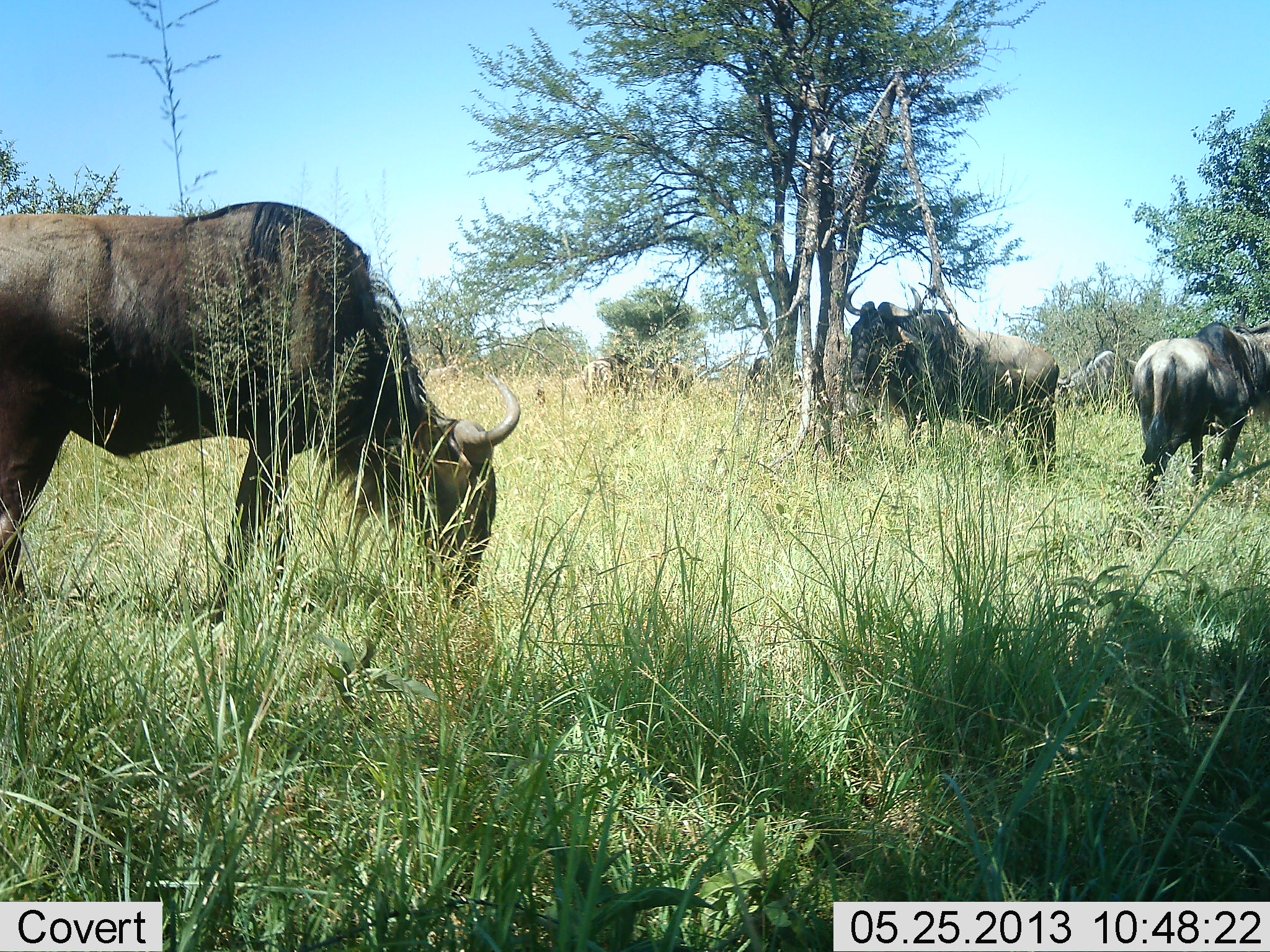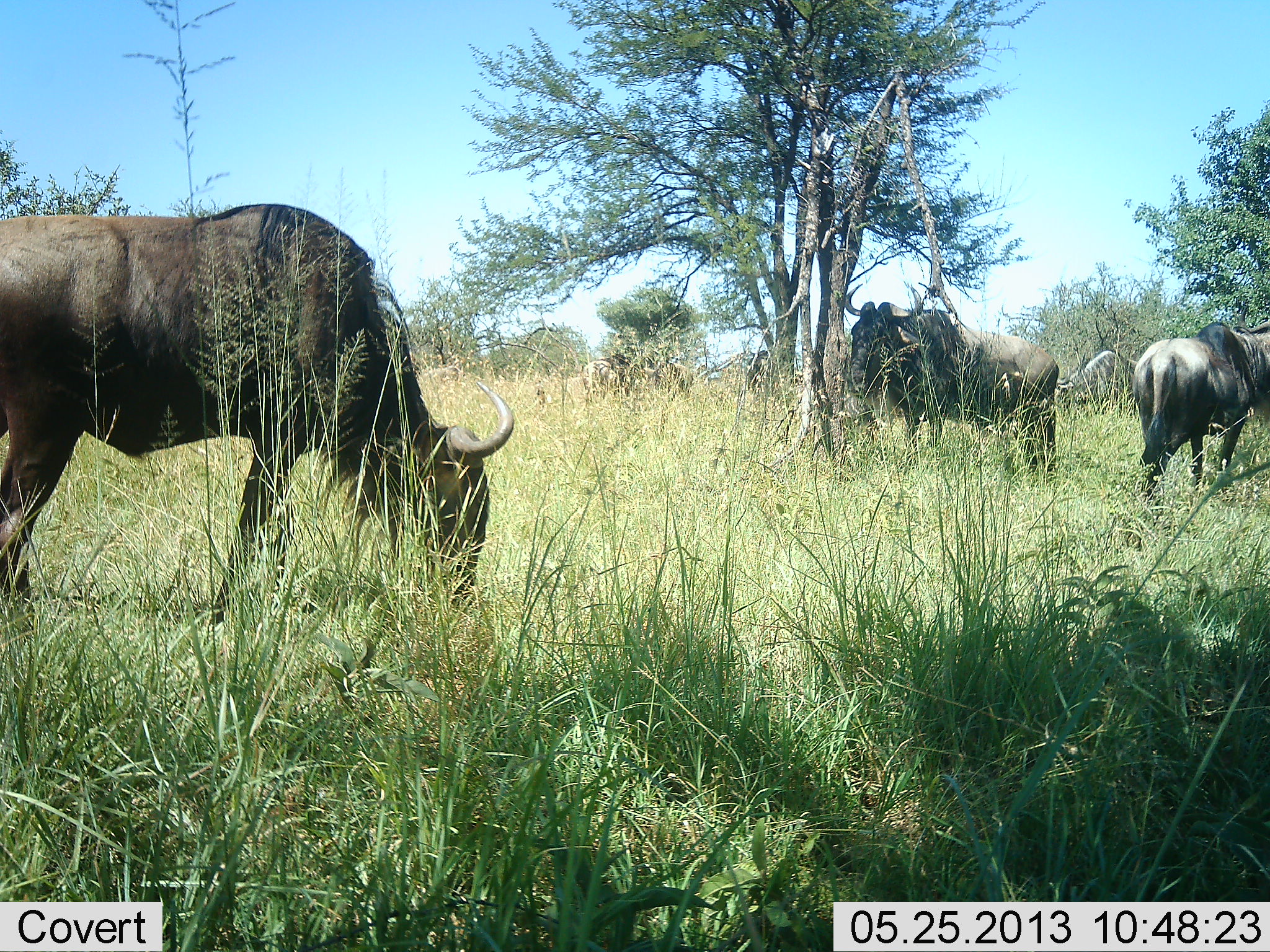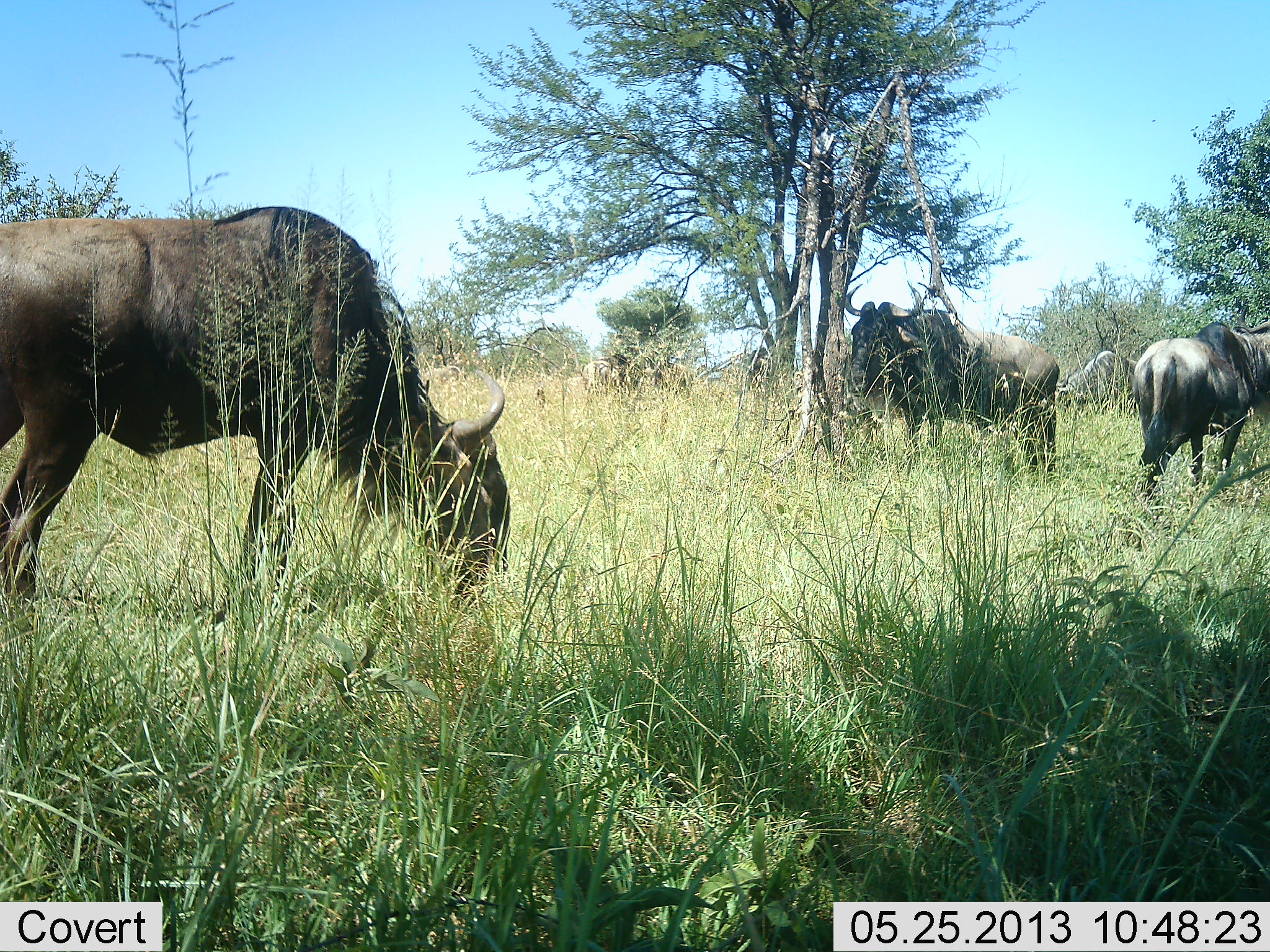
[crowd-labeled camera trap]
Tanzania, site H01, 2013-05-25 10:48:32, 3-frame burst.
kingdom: Animalia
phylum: Chordata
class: Mammalia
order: Artiodactyla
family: Bovidae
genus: Connochaetes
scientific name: Connochaetes taurinus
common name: blue wildebeest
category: wildebeest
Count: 5.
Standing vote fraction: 70%.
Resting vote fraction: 0%.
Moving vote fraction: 0%.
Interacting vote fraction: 0%.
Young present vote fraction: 0%.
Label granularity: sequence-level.